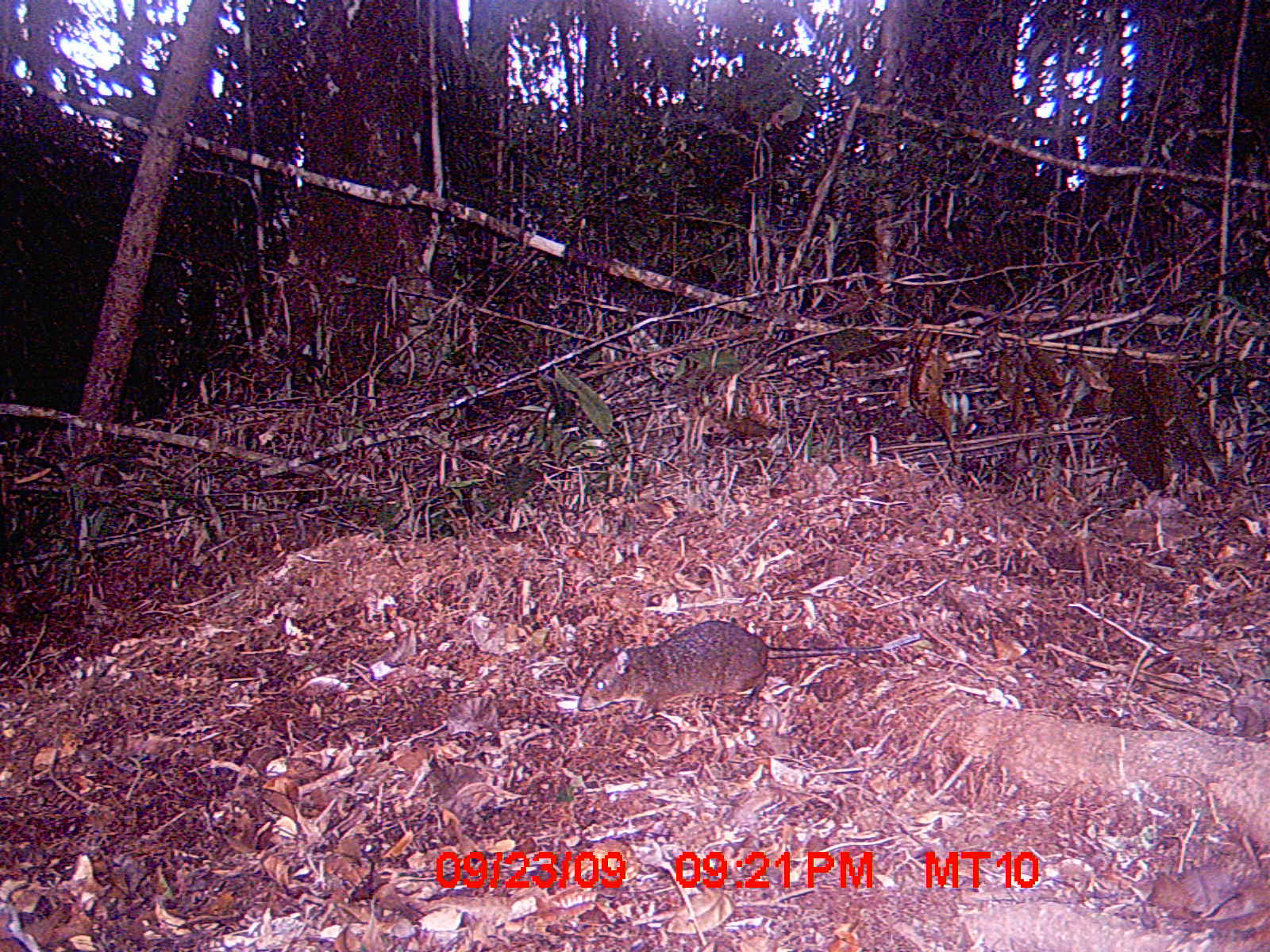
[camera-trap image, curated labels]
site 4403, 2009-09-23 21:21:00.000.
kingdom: Animalia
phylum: Chordata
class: Mammalia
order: Rodentia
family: Nesomyidae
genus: Nesomys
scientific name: Nesomys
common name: nesomys rodents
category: nesomys sp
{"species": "nesomys sp (nesomys rodents) (Nesomys)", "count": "1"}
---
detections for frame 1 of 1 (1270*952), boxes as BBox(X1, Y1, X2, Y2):
nesomys sp: BBox(575, 617, 921, 717)